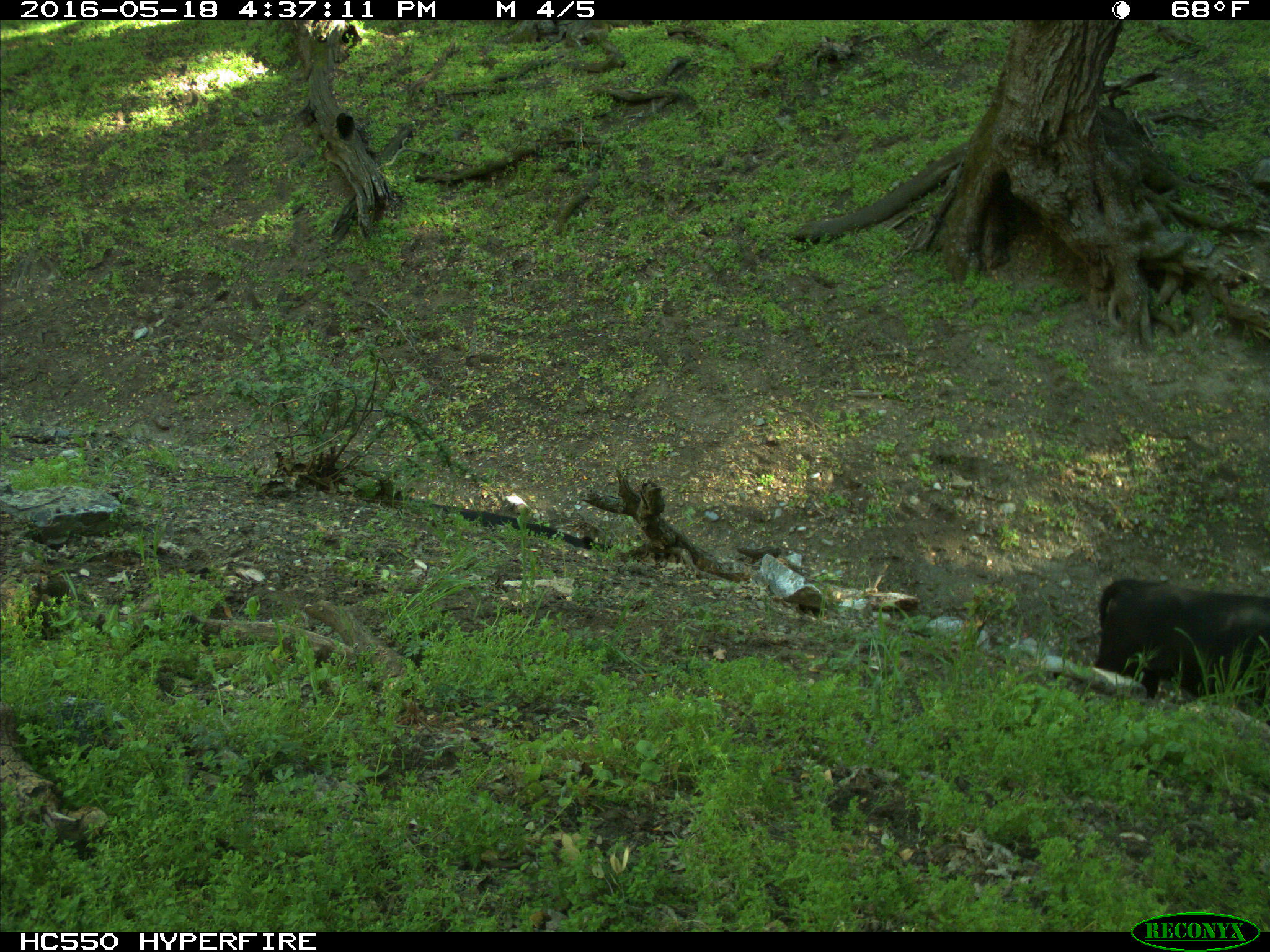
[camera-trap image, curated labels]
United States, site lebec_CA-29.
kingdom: Animalia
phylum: Chordata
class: Mammalia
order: Artiodactyla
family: Bovidae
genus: Bos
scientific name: Bos taurus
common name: domestic cow